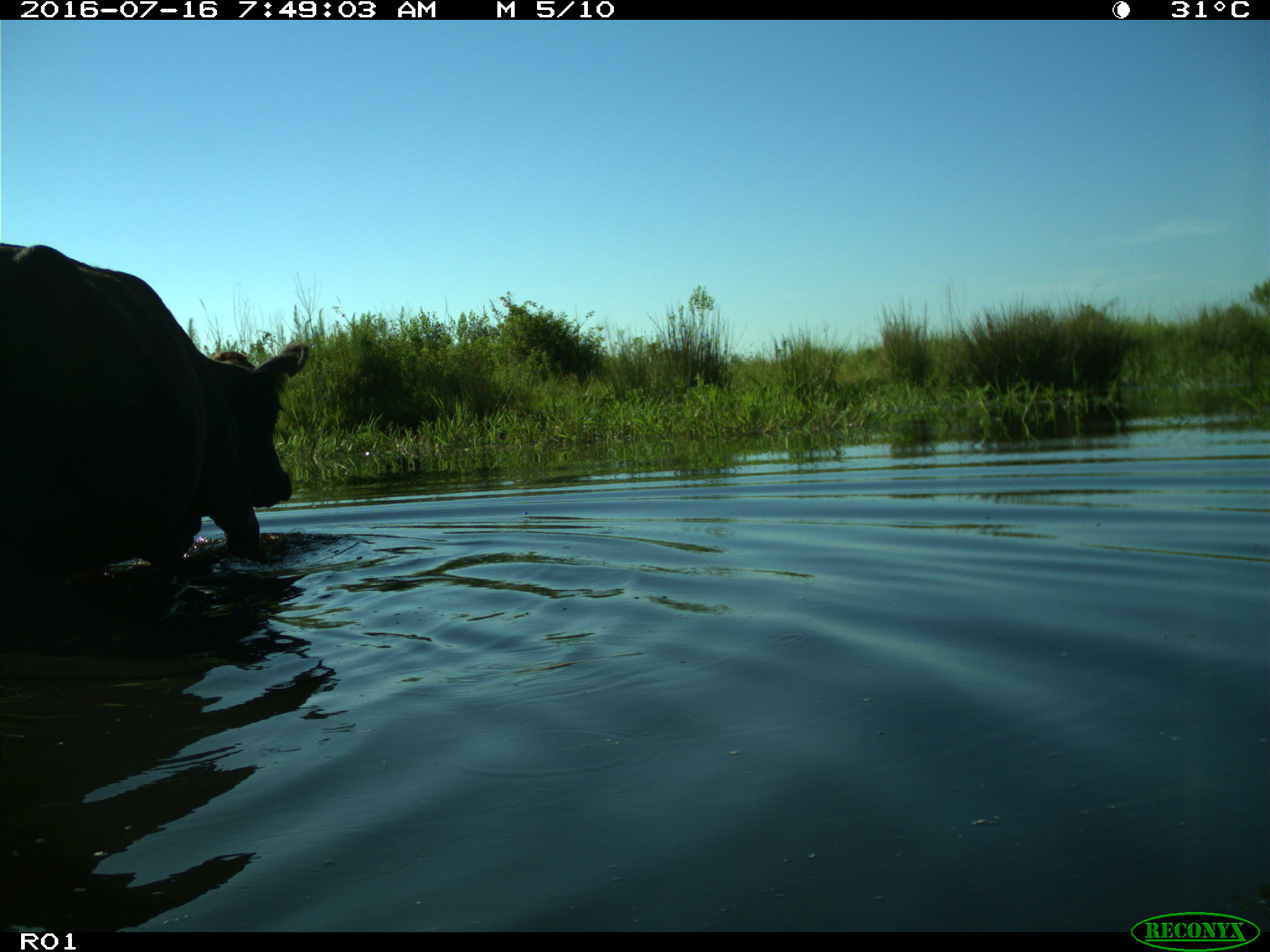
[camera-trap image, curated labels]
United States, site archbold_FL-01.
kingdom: Animalia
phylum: Chordata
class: Mammalia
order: Artiodactyla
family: Bovidae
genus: Bos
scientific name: Bos taurus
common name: domestic cow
Bos taurus (domestic cow).